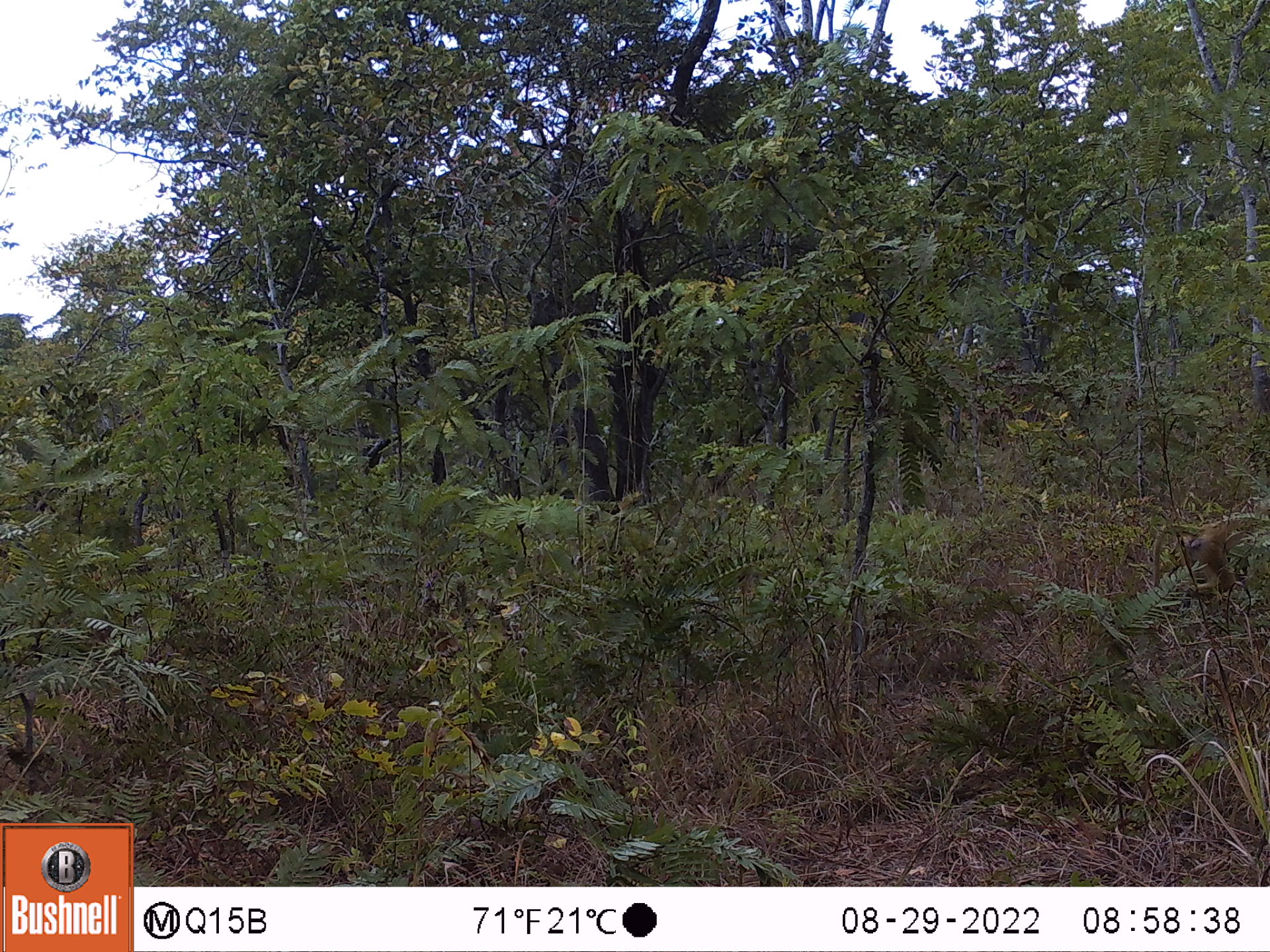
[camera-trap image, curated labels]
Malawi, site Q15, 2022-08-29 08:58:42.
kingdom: Animalia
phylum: Chordata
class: Mammalia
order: Primates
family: Cercopithecidae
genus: Papio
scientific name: Papio cynocephalus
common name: yellow baboon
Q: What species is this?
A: Yellow baboon (Papio cynocephalus).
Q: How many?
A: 1.